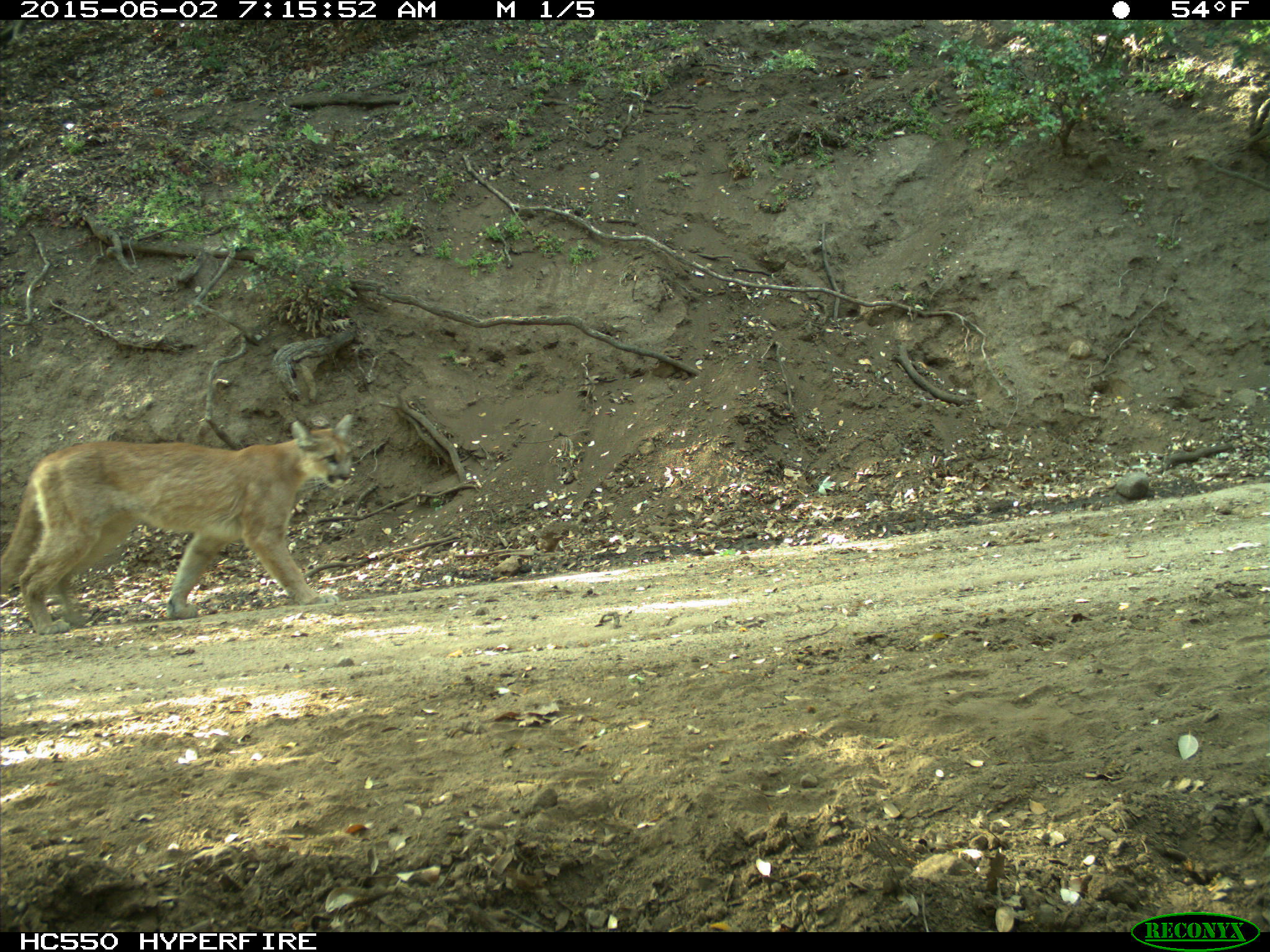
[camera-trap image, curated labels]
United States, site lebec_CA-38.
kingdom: Animalia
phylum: Chordata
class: Mammalia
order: Carnivora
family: Felidae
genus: Puma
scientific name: Puma concolor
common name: mountain lion